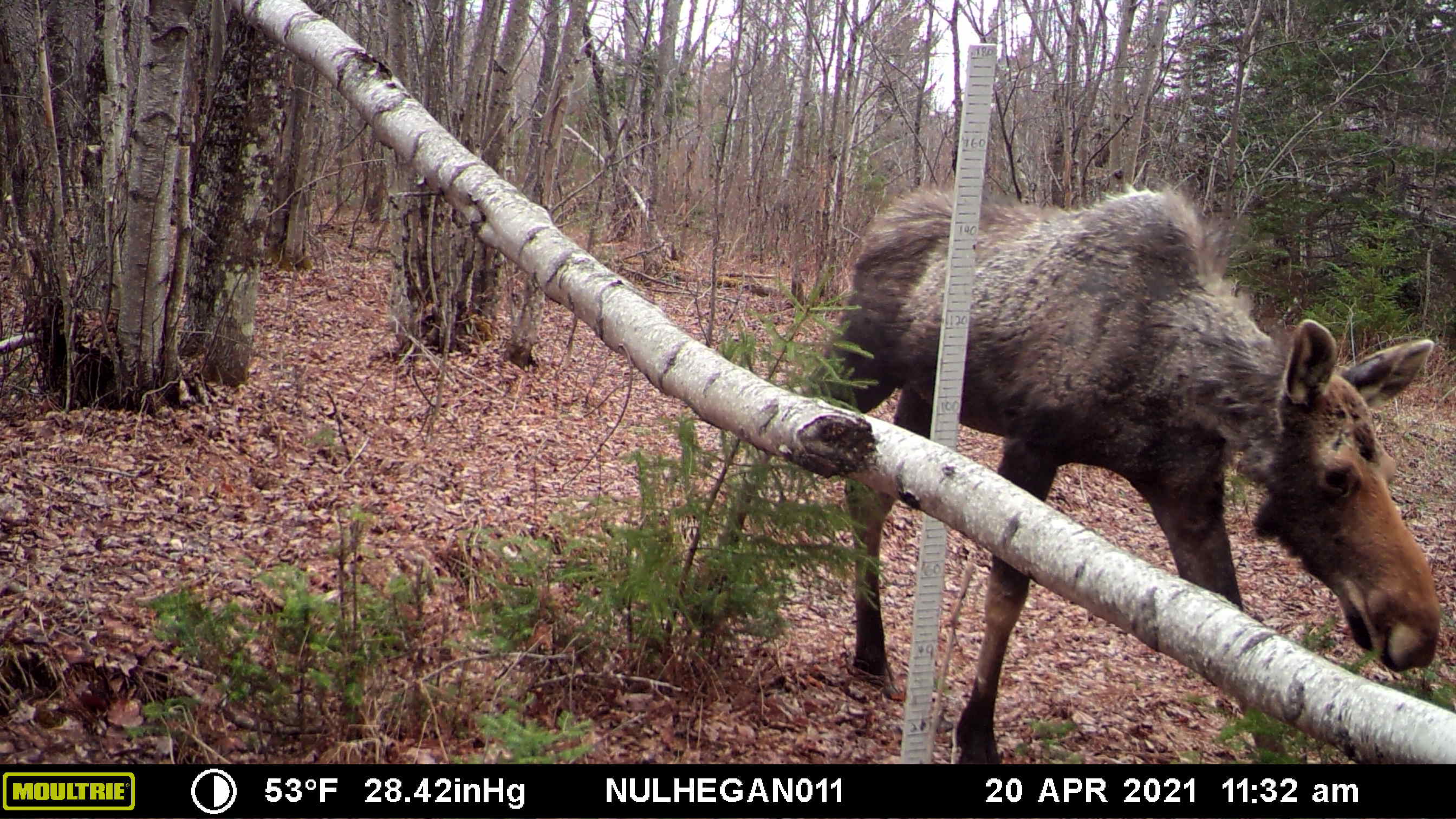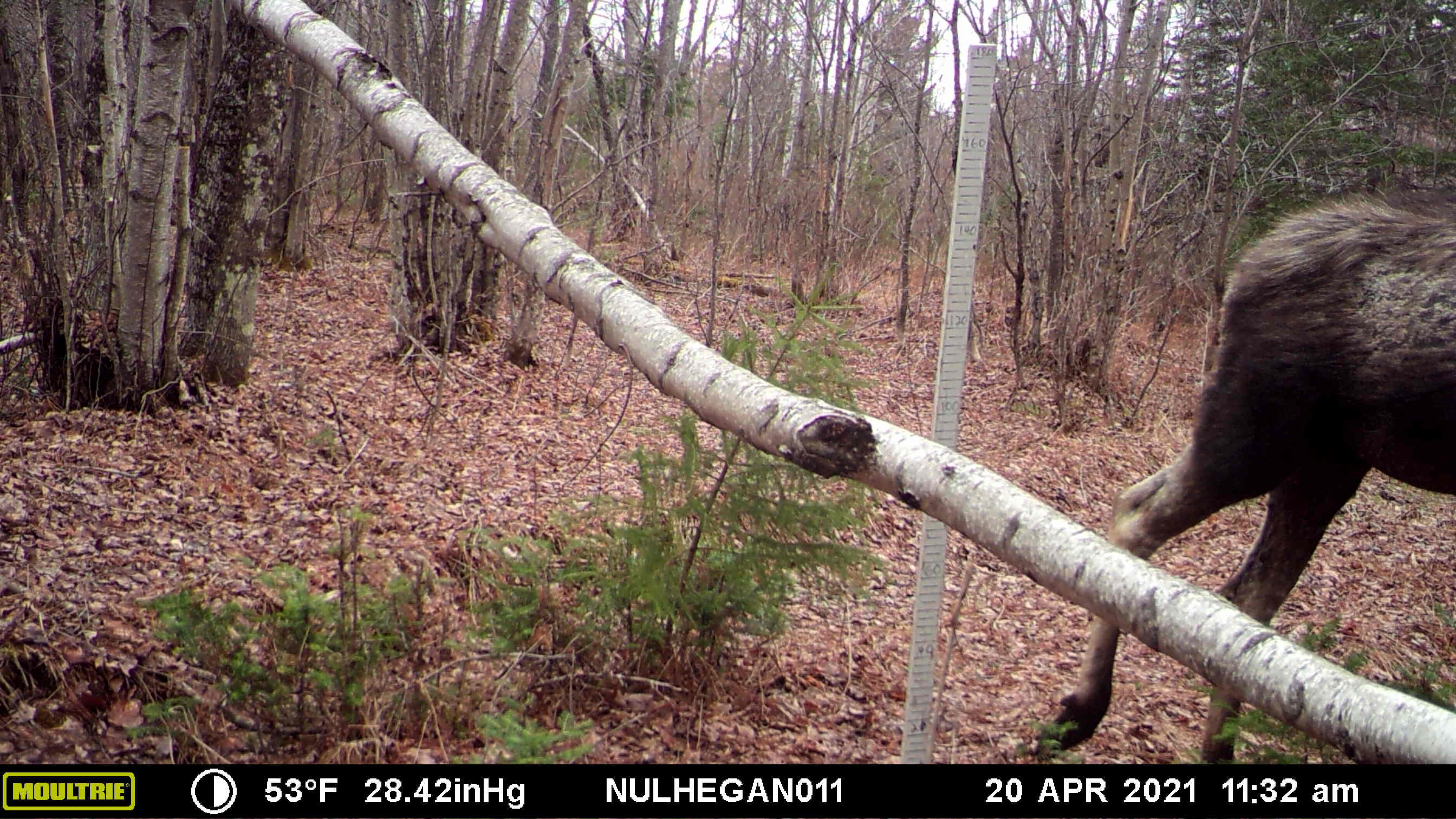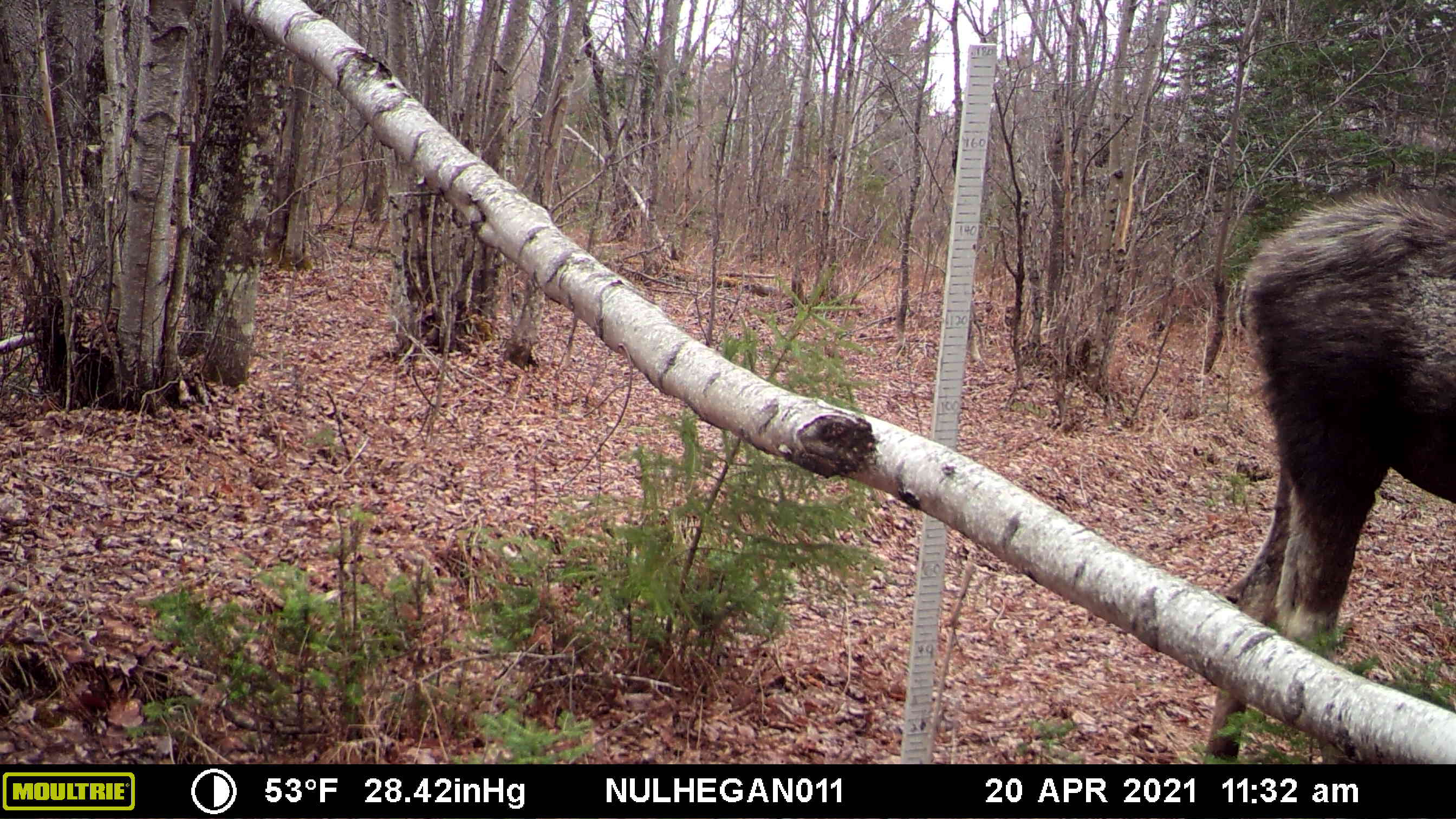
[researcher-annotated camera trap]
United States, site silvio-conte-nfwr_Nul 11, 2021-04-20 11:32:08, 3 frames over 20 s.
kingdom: Animalia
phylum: Chordata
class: Mammalia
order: Artiodactyla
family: Cervidae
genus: Alces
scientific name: Alces alces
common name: moose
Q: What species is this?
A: Moose (Alces alces).